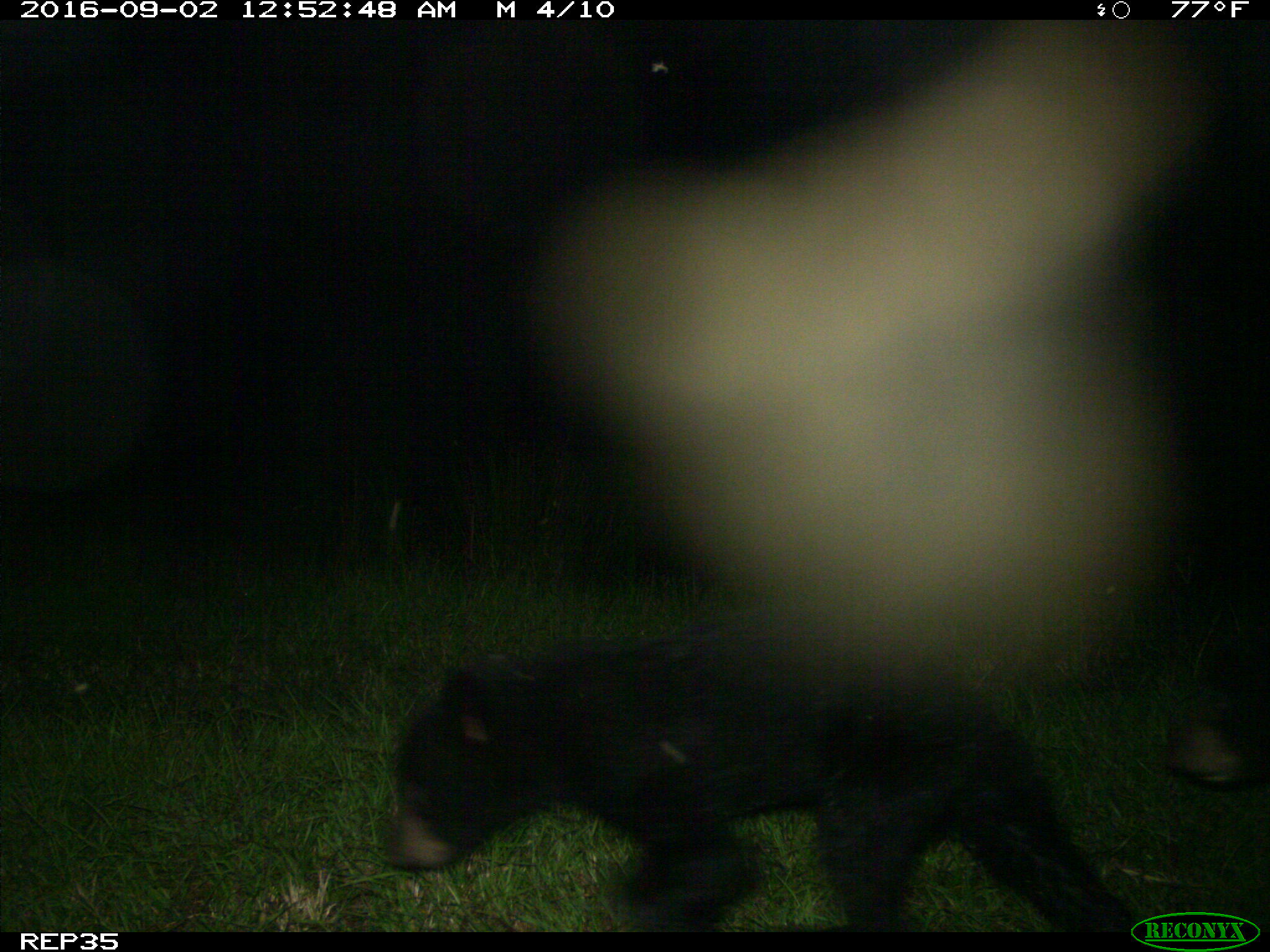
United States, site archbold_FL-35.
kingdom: Animalia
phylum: Chordata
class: Mammalia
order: Carnivora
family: Ursidae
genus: Ursus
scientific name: Ursus americanus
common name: american black bear